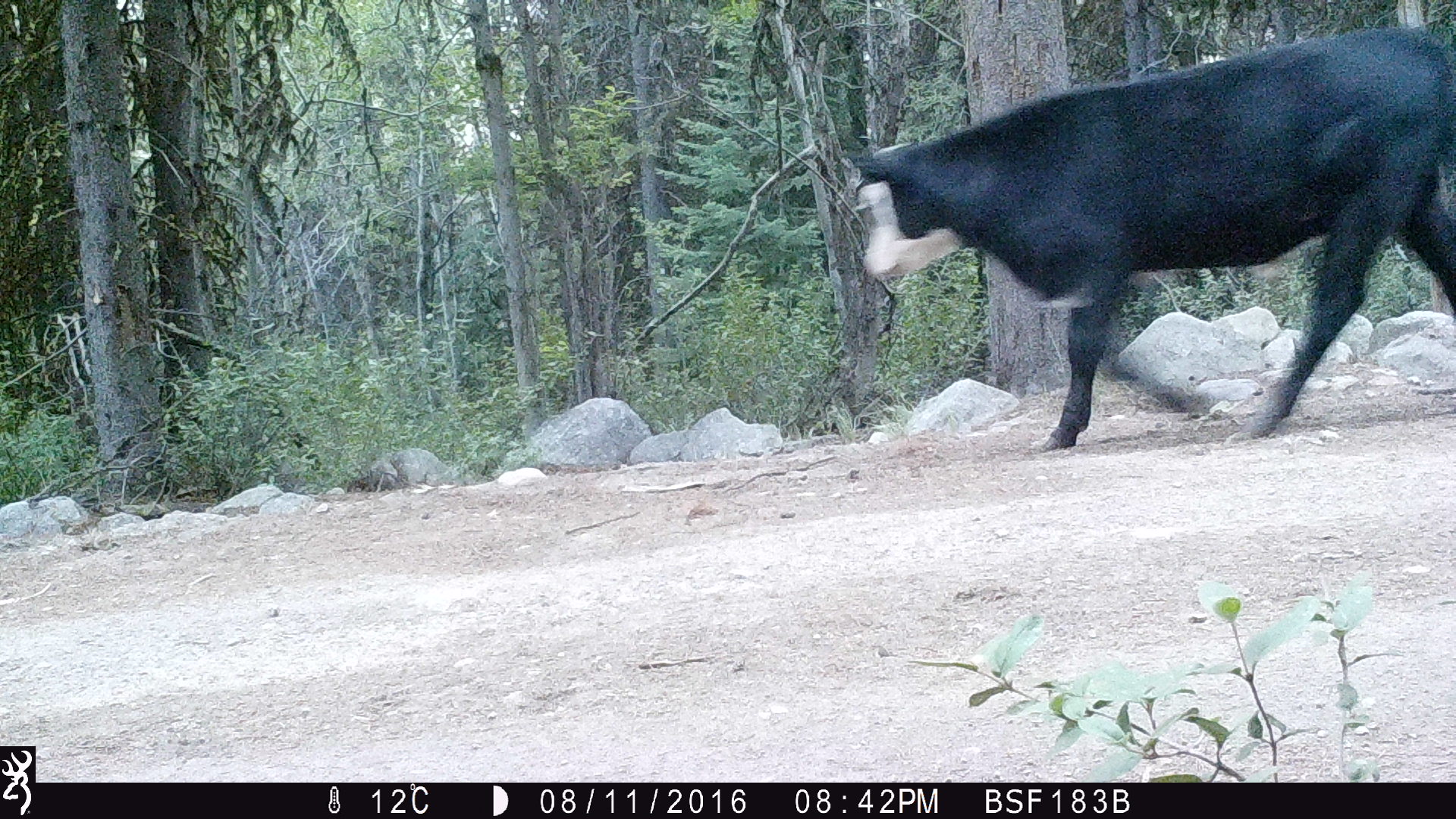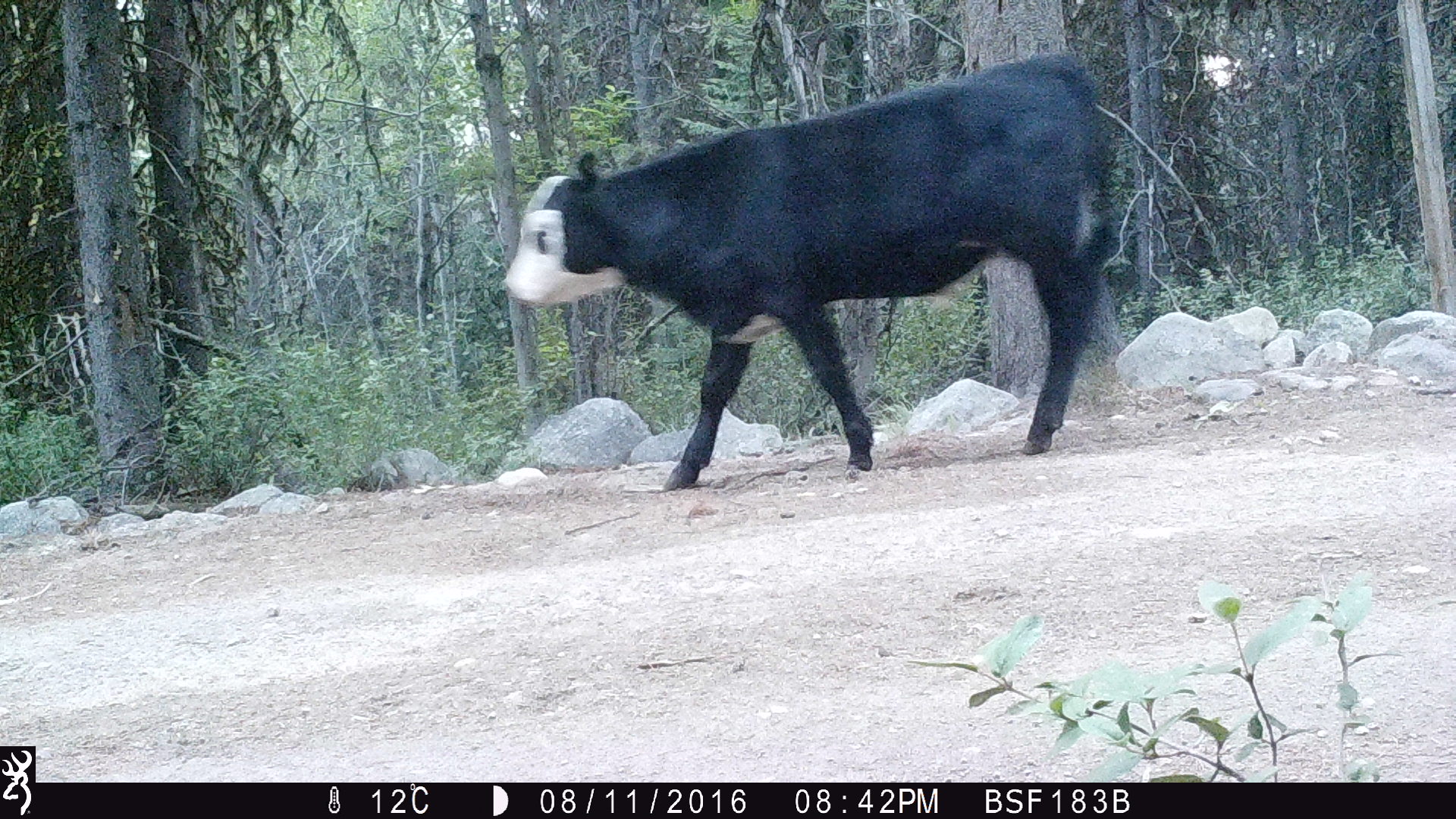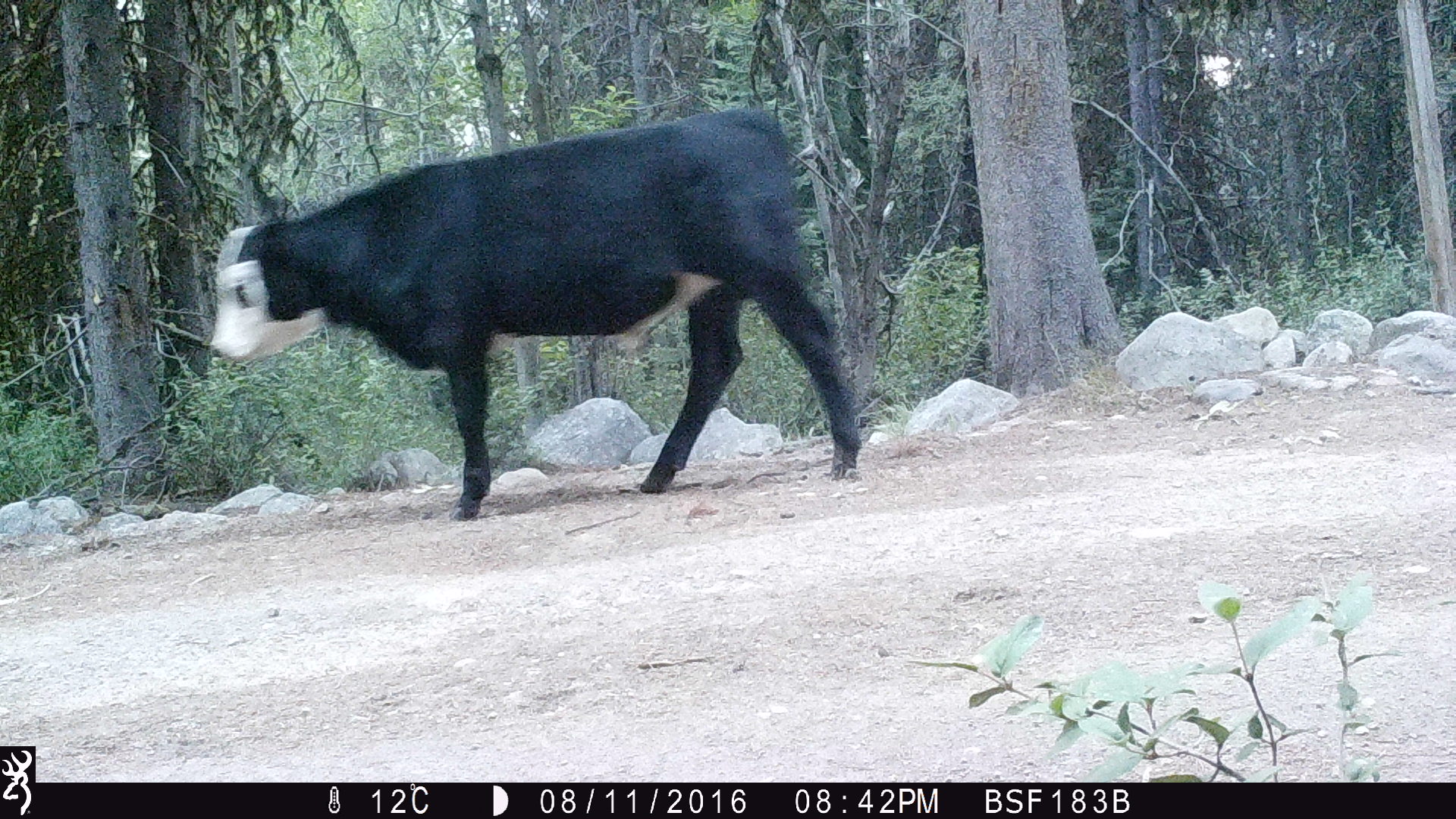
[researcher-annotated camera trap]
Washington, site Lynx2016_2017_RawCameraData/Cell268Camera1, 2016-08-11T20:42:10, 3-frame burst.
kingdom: Animalia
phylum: Chordata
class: Mammalia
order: Artiodactyla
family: Bovidae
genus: Bos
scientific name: Bos taurus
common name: domestic cattle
Domestic cattle (Bos taurus). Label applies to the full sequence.